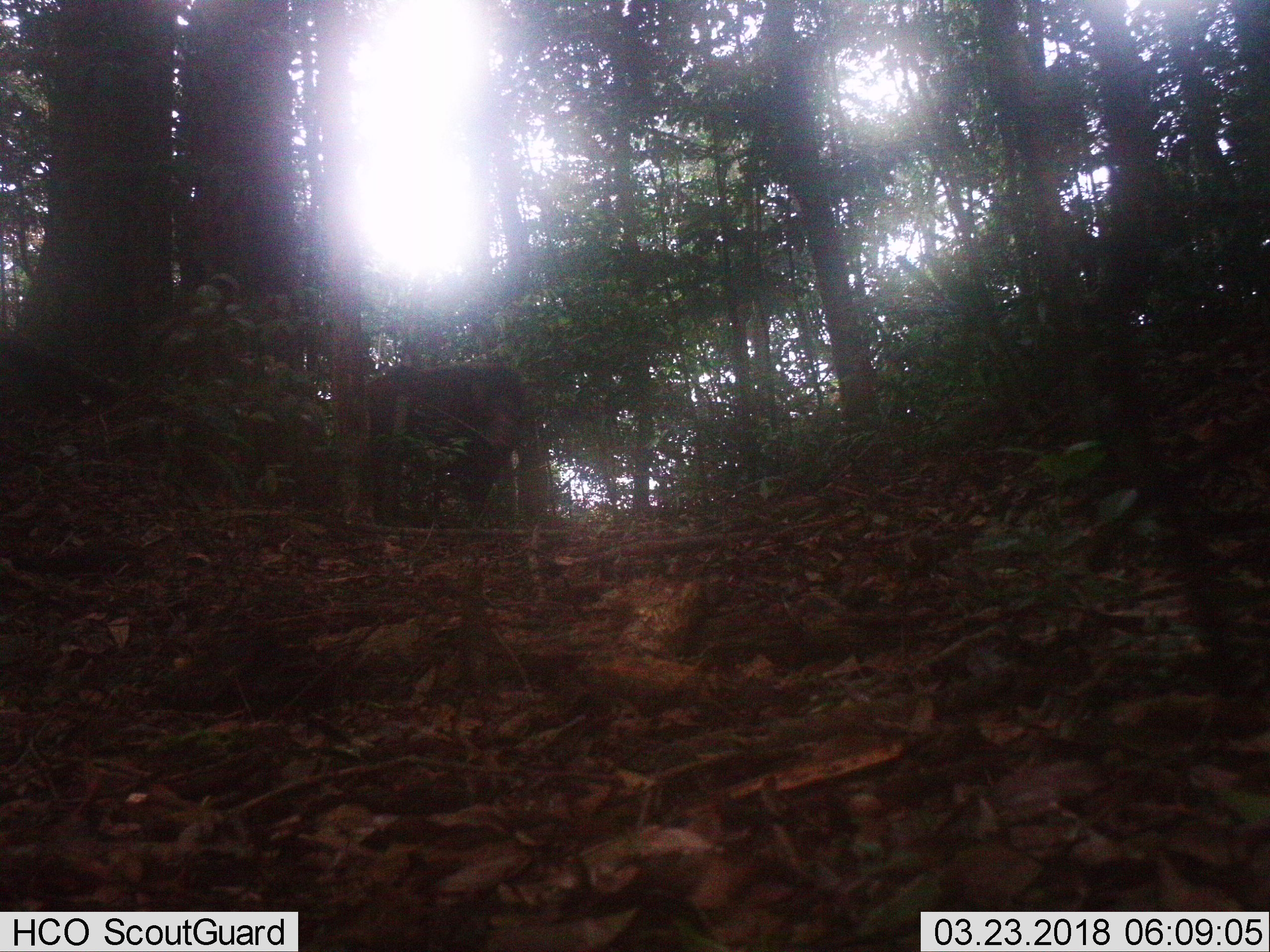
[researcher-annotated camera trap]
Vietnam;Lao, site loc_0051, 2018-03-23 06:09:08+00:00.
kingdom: Animalia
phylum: Chordata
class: Mammalia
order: Artiodactyla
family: Suidae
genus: Sus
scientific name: Sus scrofa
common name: eurasian wild pig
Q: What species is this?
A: Eurasian wild pig (Sus scrofa).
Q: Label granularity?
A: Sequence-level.